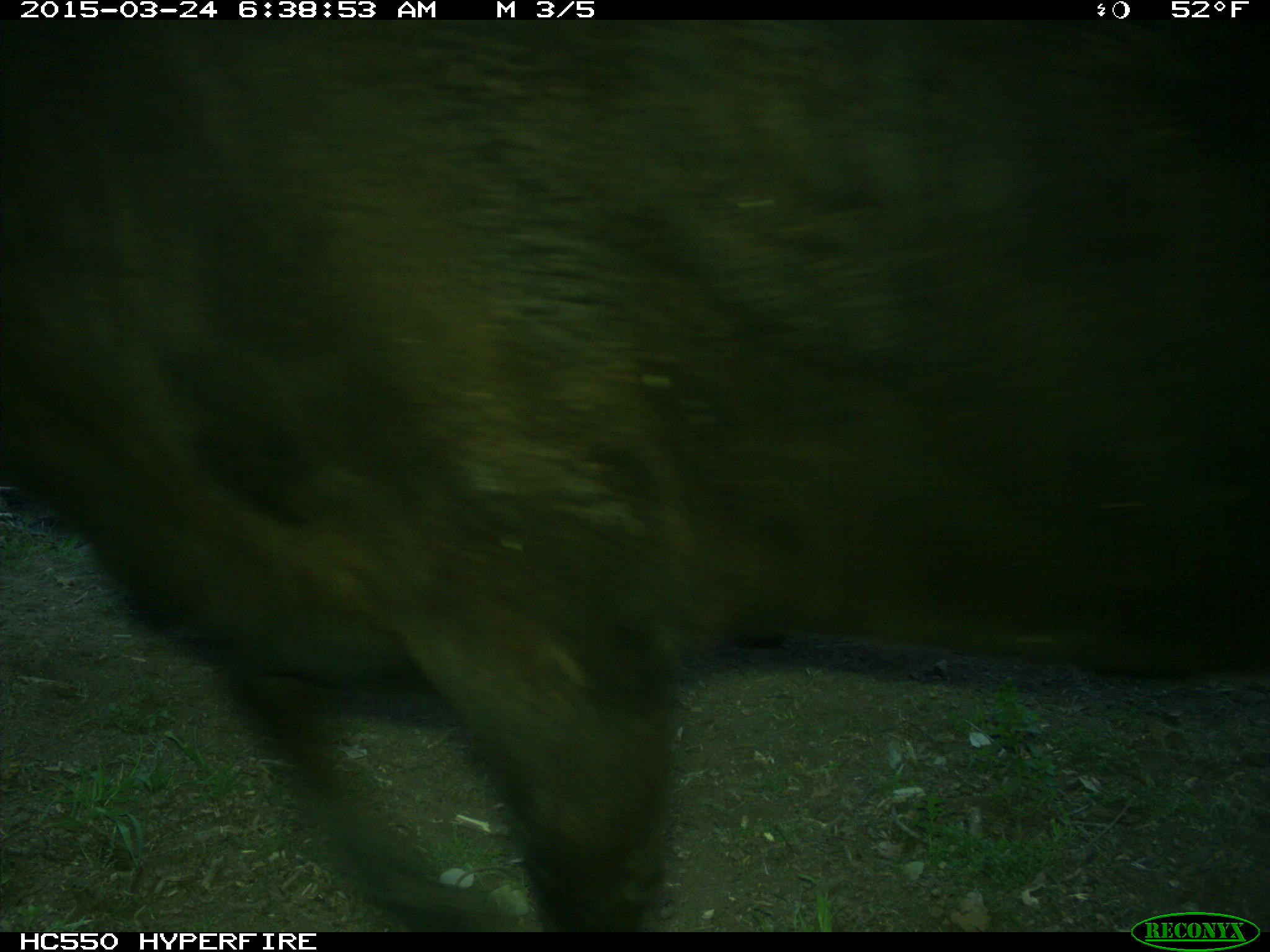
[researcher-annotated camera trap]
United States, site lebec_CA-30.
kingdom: Animalia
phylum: Chordata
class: Mammalia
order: Artiodactyla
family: Bovidae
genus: Bos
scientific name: Bos taurus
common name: domestic cow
Bos taurus (domestic cow).